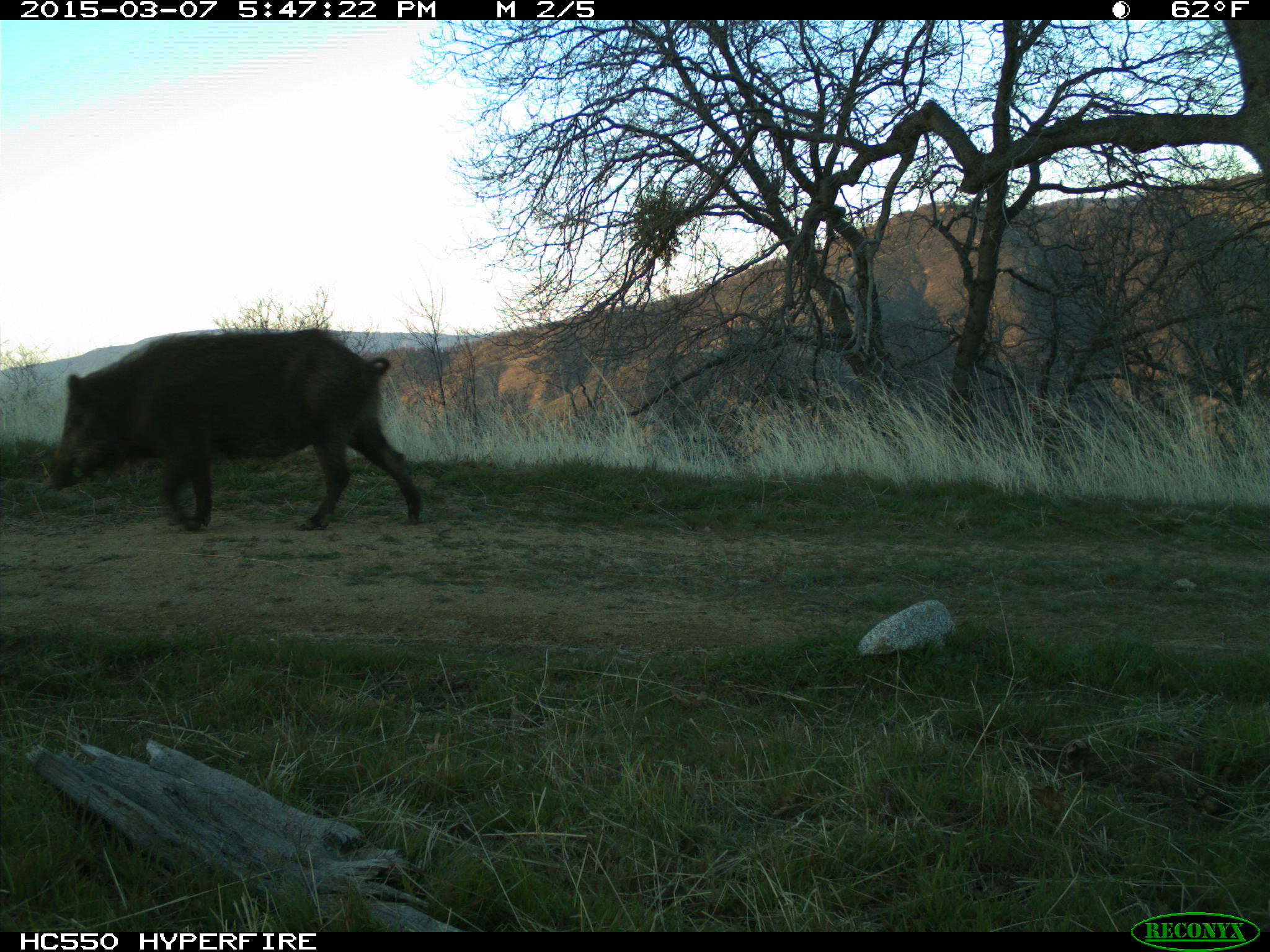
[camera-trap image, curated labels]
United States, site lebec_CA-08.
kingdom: Animalia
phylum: Chordata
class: Mammalia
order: Artiodactyla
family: Suidae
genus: Sus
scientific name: Sus scrofa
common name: wild boar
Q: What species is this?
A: Sus scrofa (wild boar).